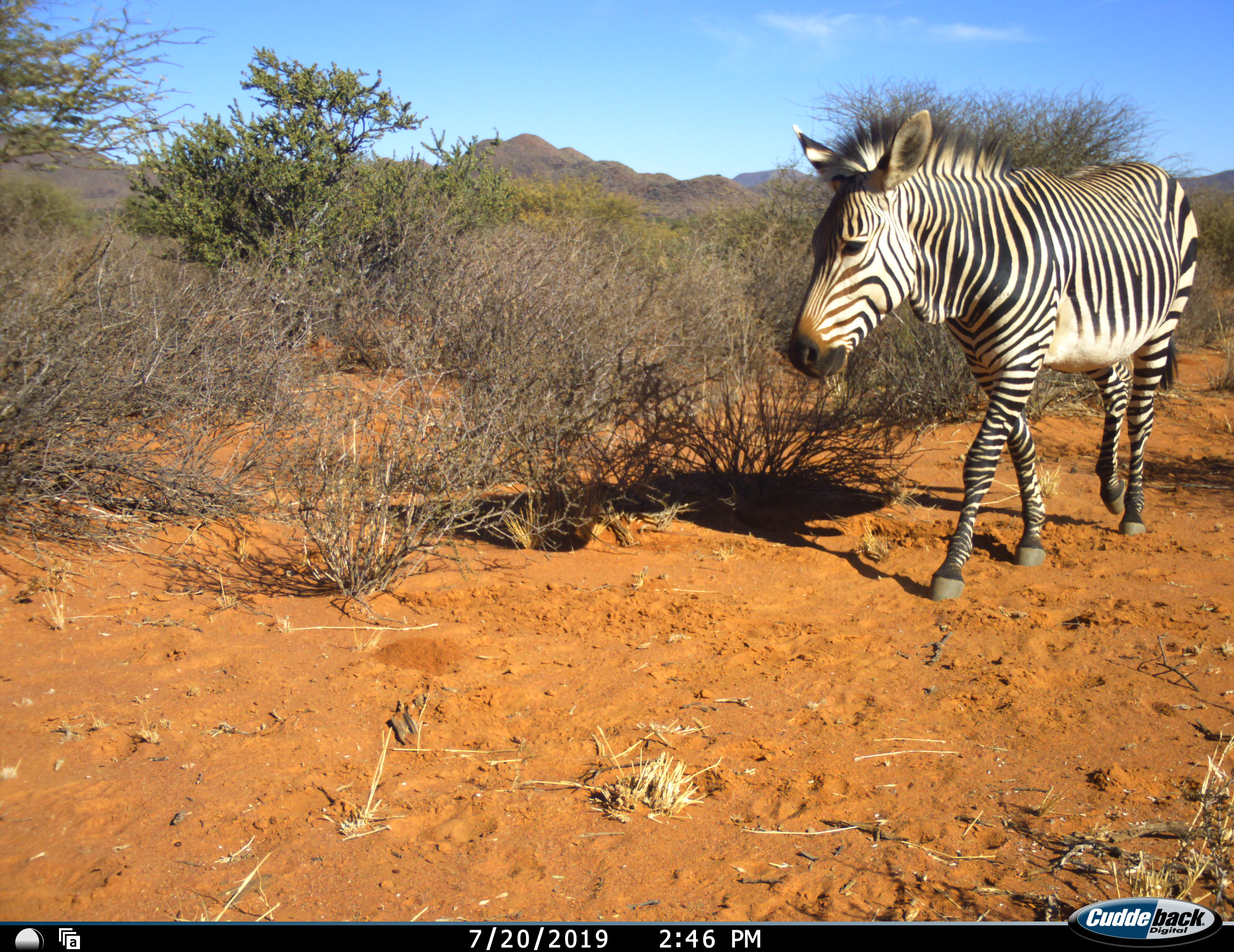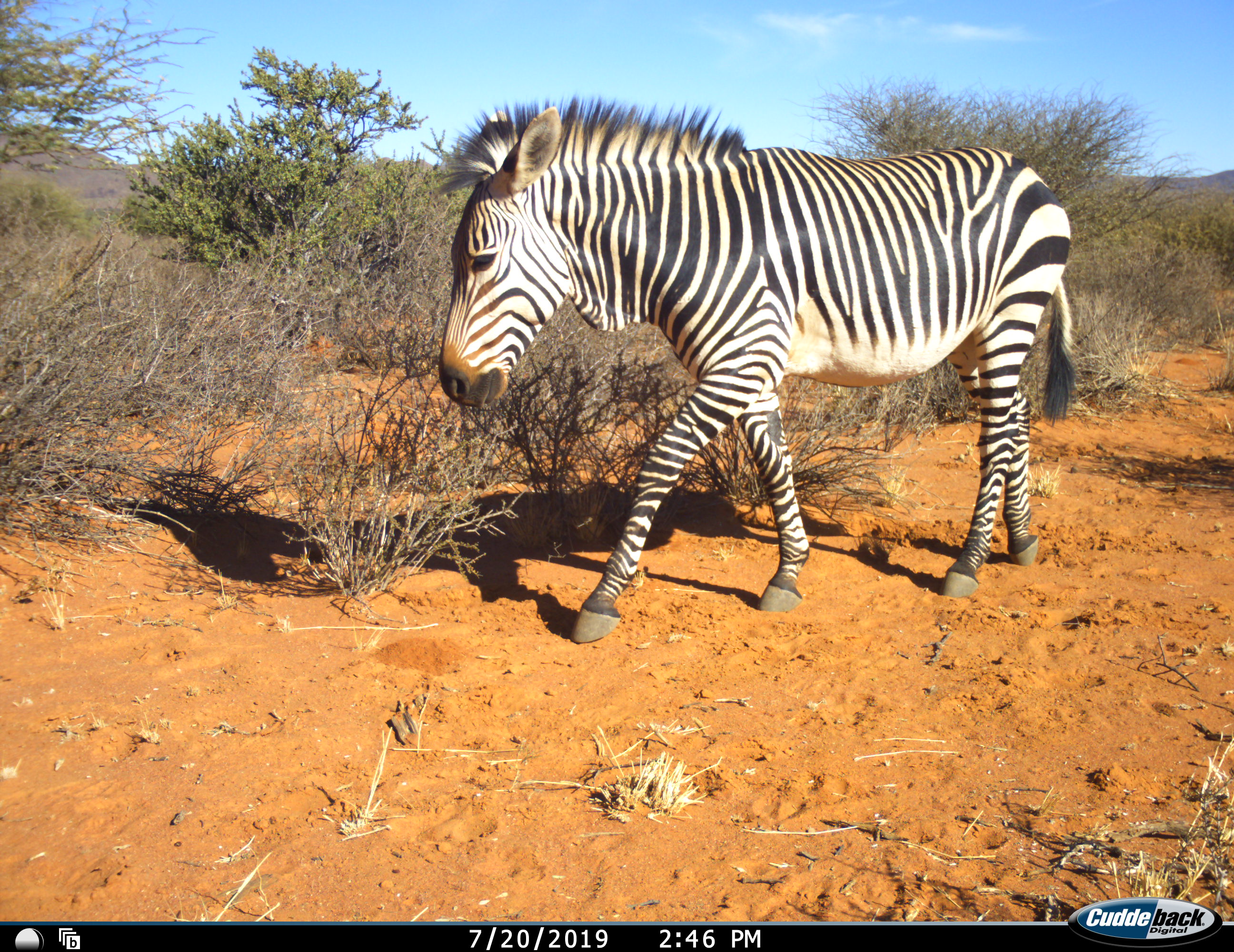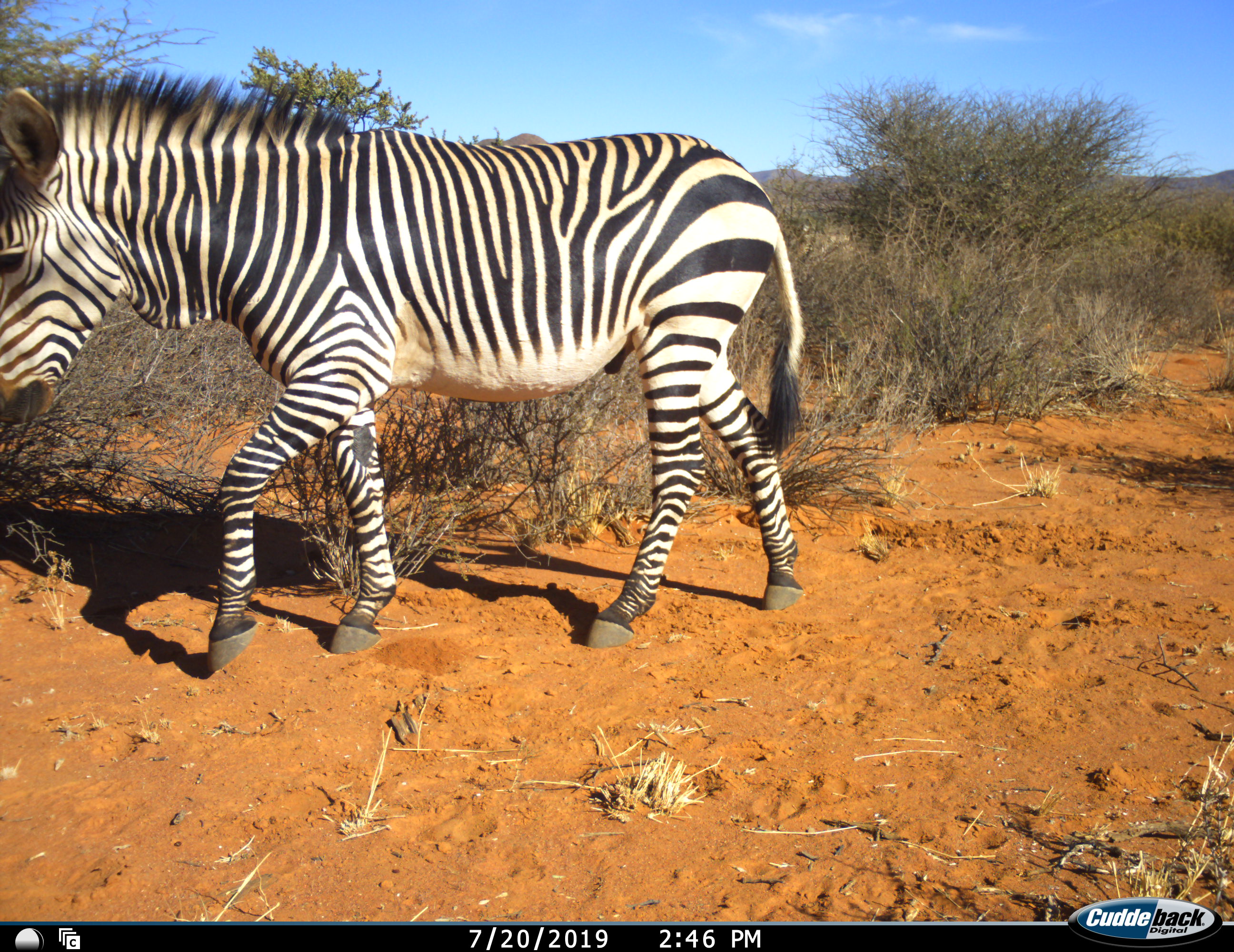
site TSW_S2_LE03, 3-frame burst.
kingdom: Animalia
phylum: Chordata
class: Mammalia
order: Perissodactyla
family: Equidae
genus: Equus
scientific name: Equus zebra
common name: mountain zebra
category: zebramountain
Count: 1.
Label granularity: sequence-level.